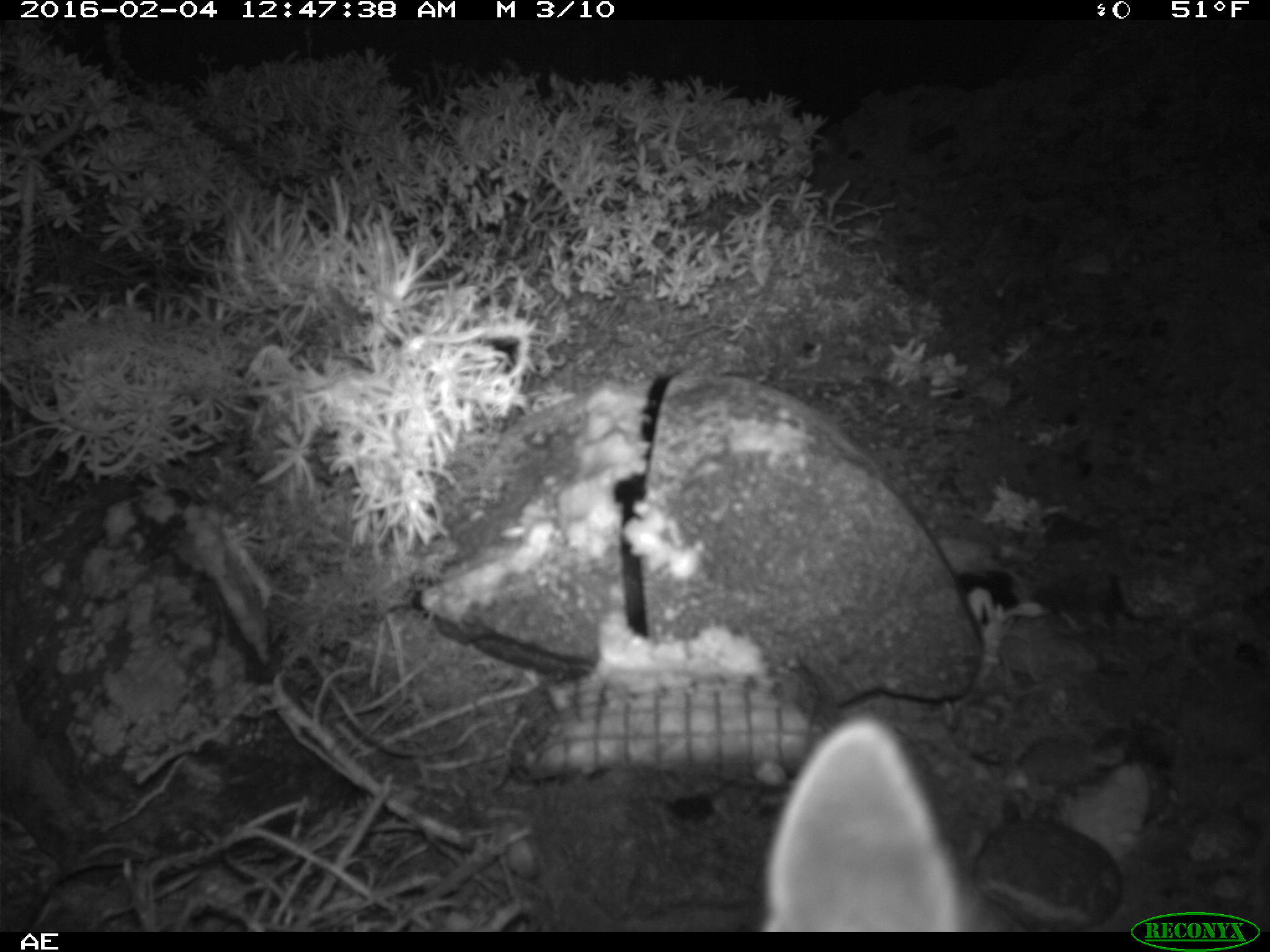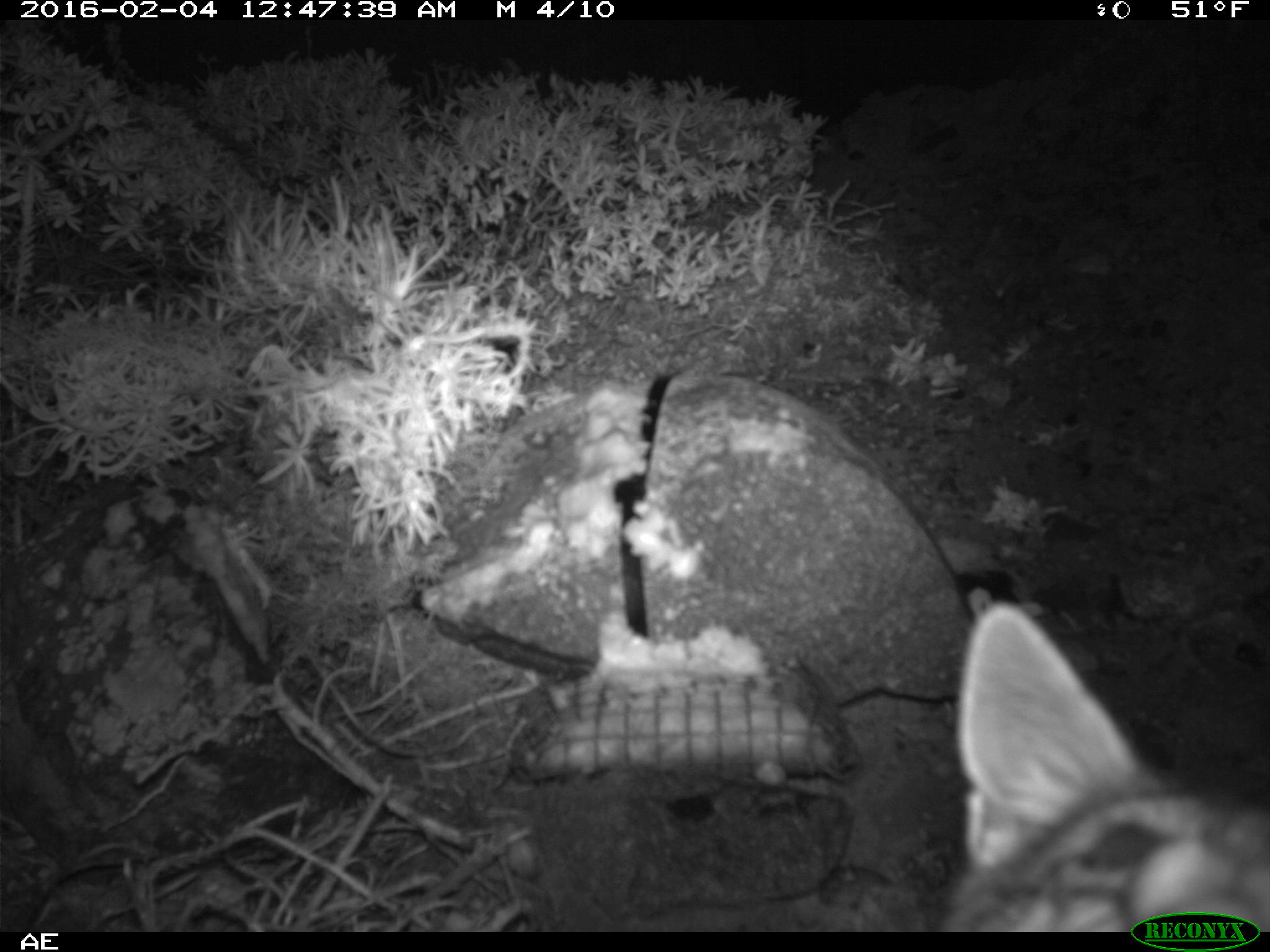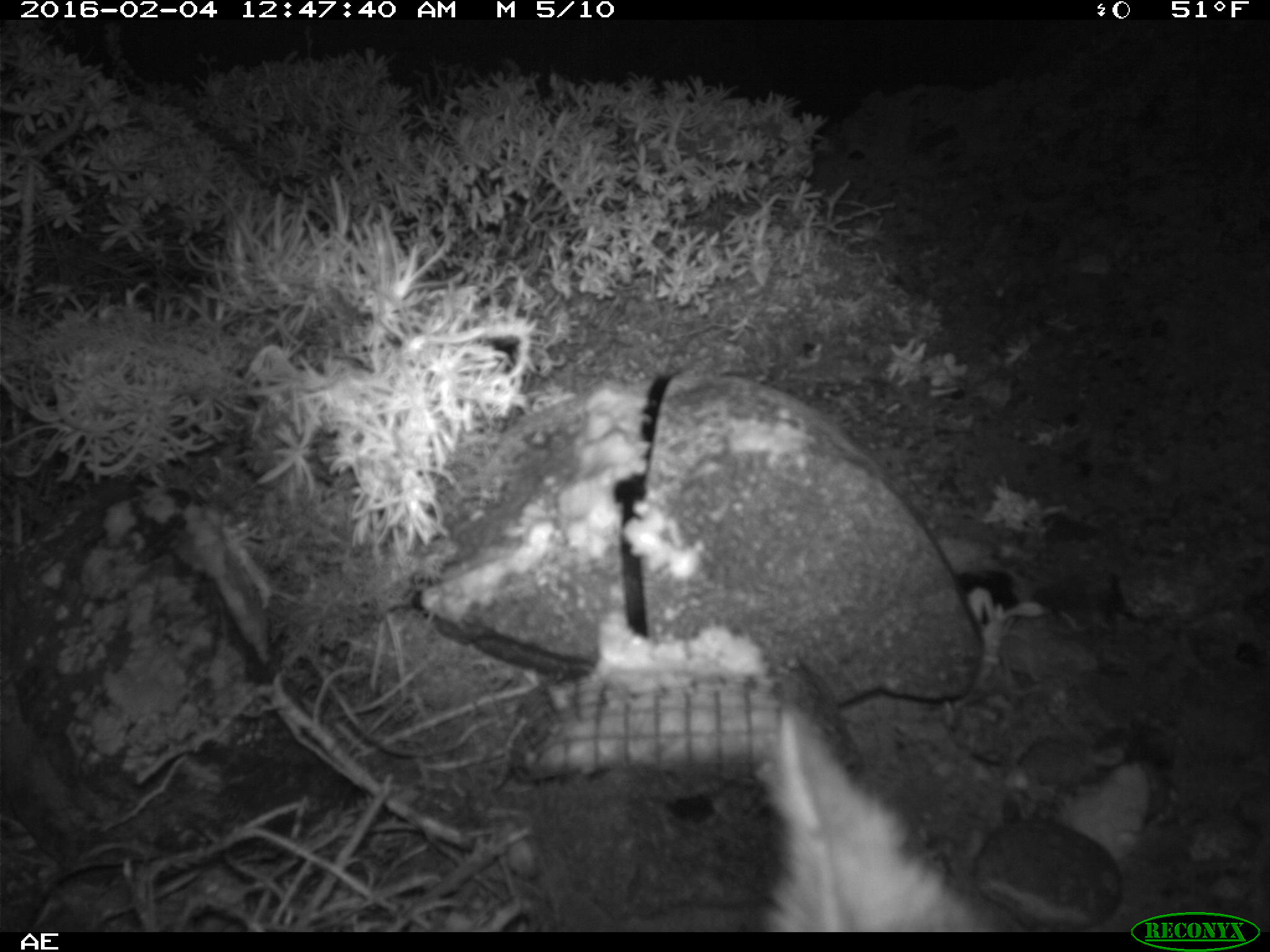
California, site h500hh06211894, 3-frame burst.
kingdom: Animalia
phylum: Chordata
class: Mammalia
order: Carnivora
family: Canidae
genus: Urocyon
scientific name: Urocyon littoralis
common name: island fox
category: fox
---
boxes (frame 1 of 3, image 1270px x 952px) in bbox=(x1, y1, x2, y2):
fox: bbox=(758, 710, 1025, 932)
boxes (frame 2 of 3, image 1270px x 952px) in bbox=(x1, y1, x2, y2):
fox: bbox=(939, 599, 1269, 932)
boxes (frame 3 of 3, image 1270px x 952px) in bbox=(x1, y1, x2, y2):
fox: bbox=(760, 667, 1006, 932)